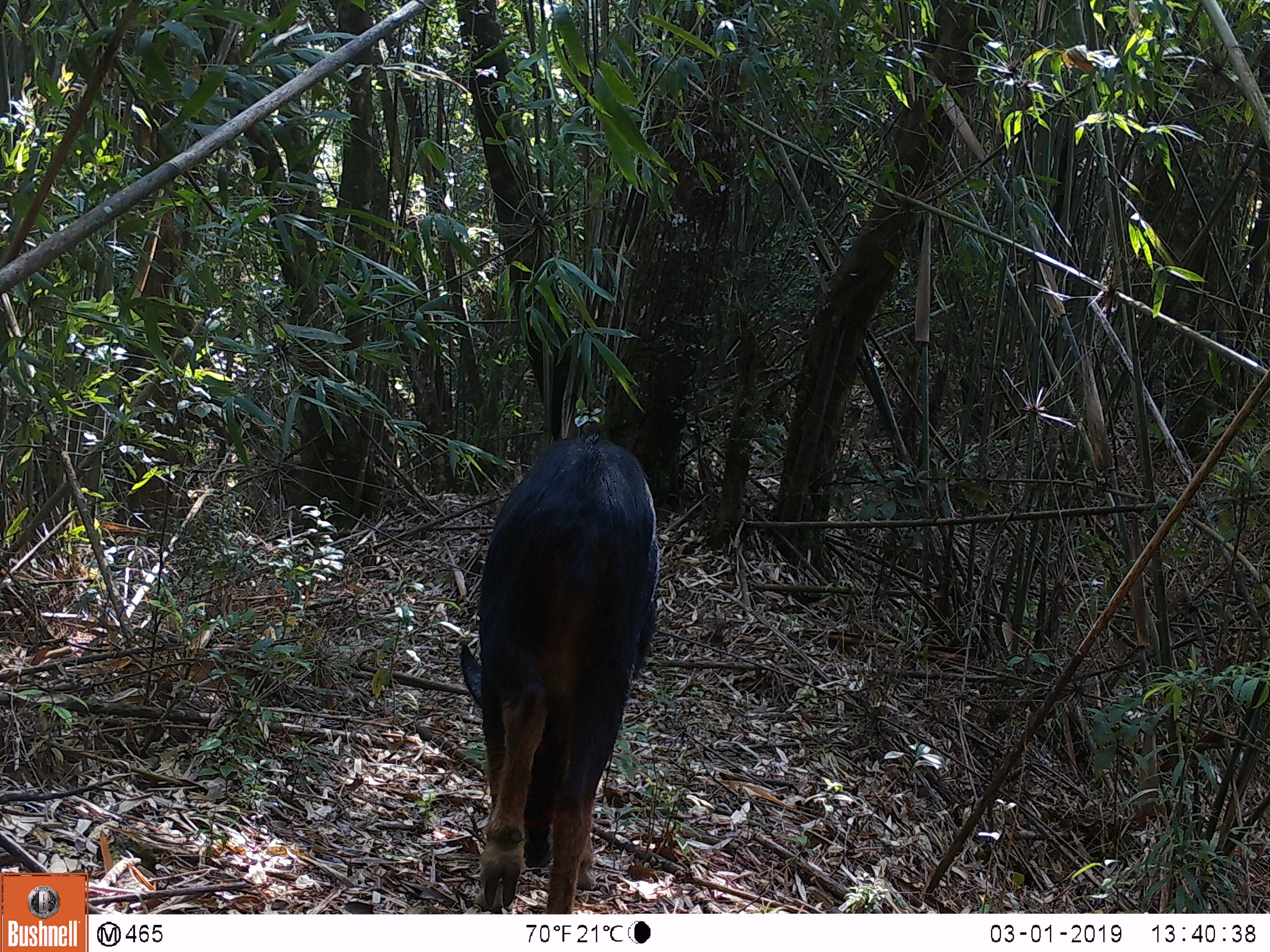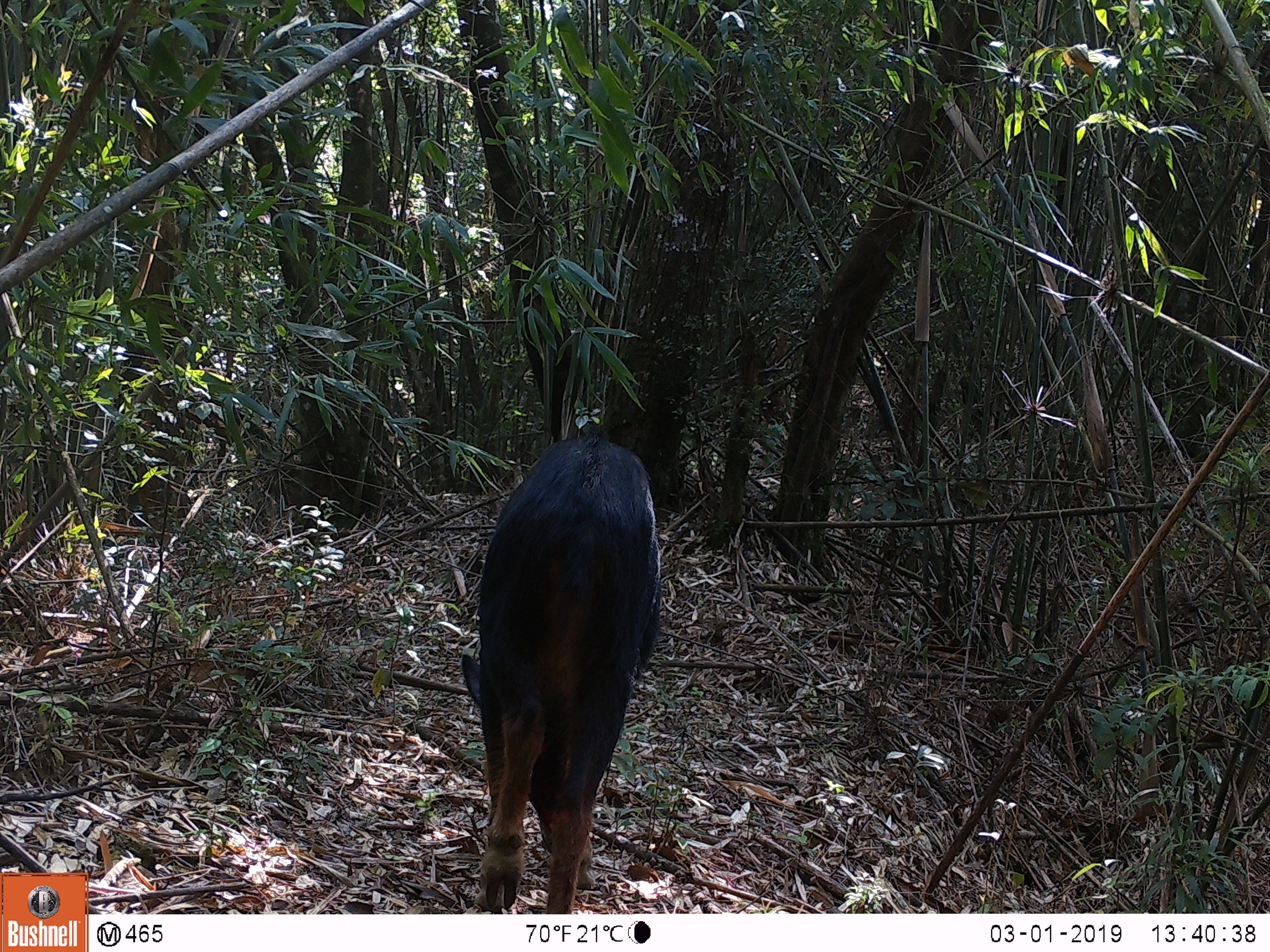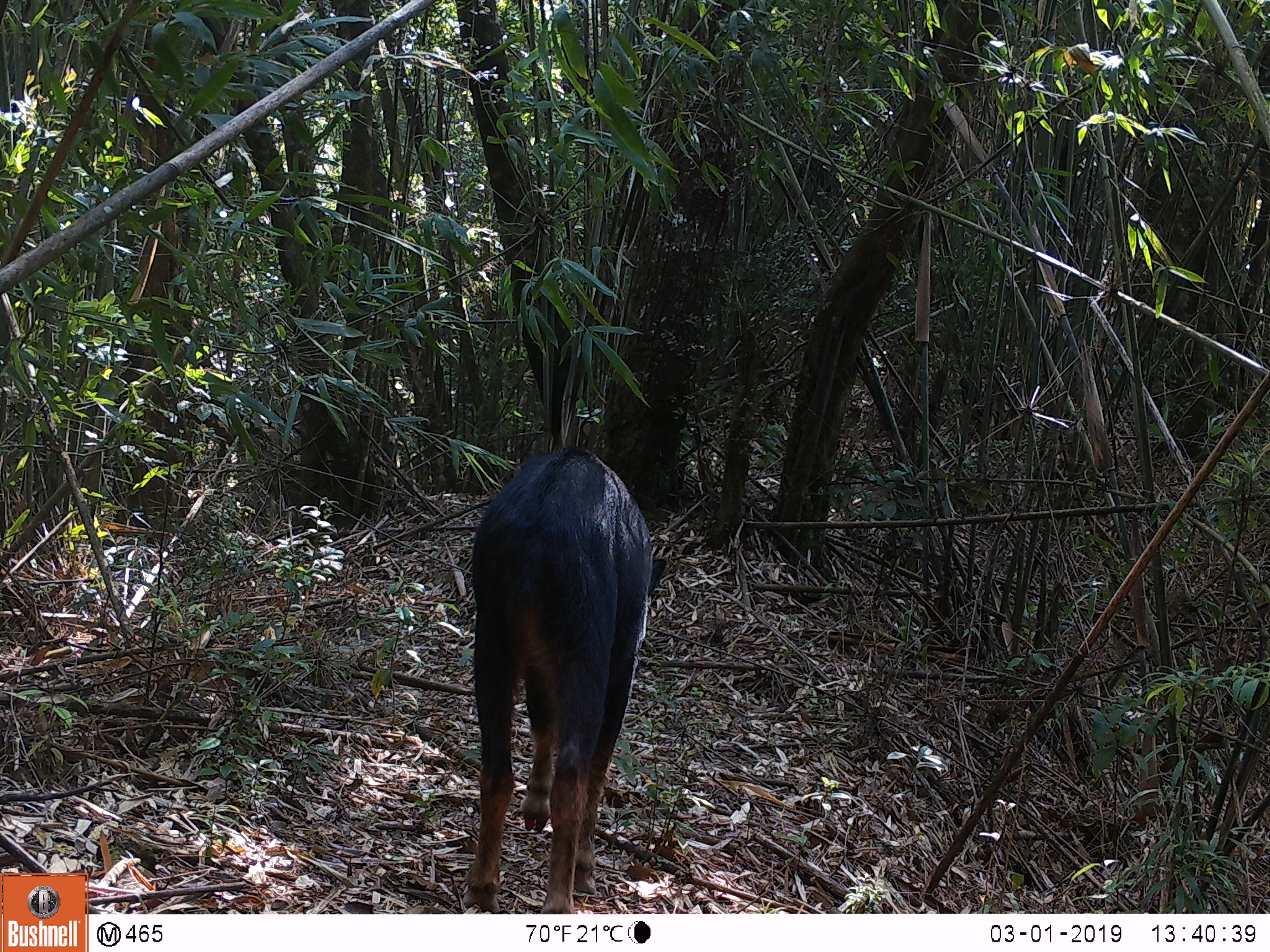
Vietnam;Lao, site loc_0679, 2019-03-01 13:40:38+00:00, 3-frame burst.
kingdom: Animalia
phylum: Chordata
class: Mammalia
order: Artiodactyla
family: Bovidae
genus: Capricornis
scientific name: Capricornis sumatraensis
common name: chinese serow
Chinese serow (Capricornis sumatraensis). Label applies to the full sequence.